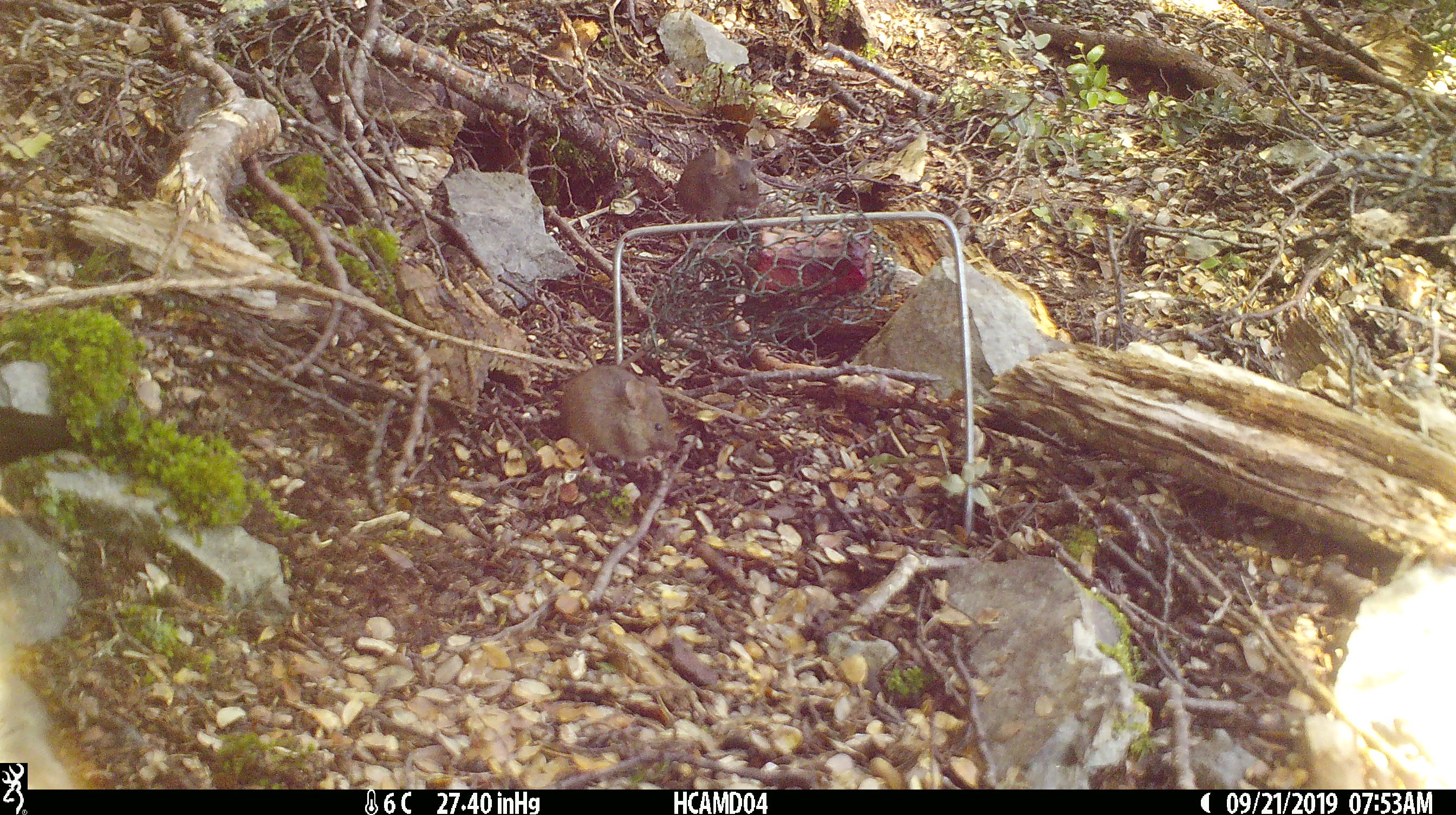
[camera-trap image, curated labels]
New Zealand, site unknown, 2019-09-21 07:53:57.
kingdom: Animalia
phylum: Chordata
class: Mammalia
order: Rodentia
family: Muridae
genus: Mus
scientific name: Mus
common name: mouse